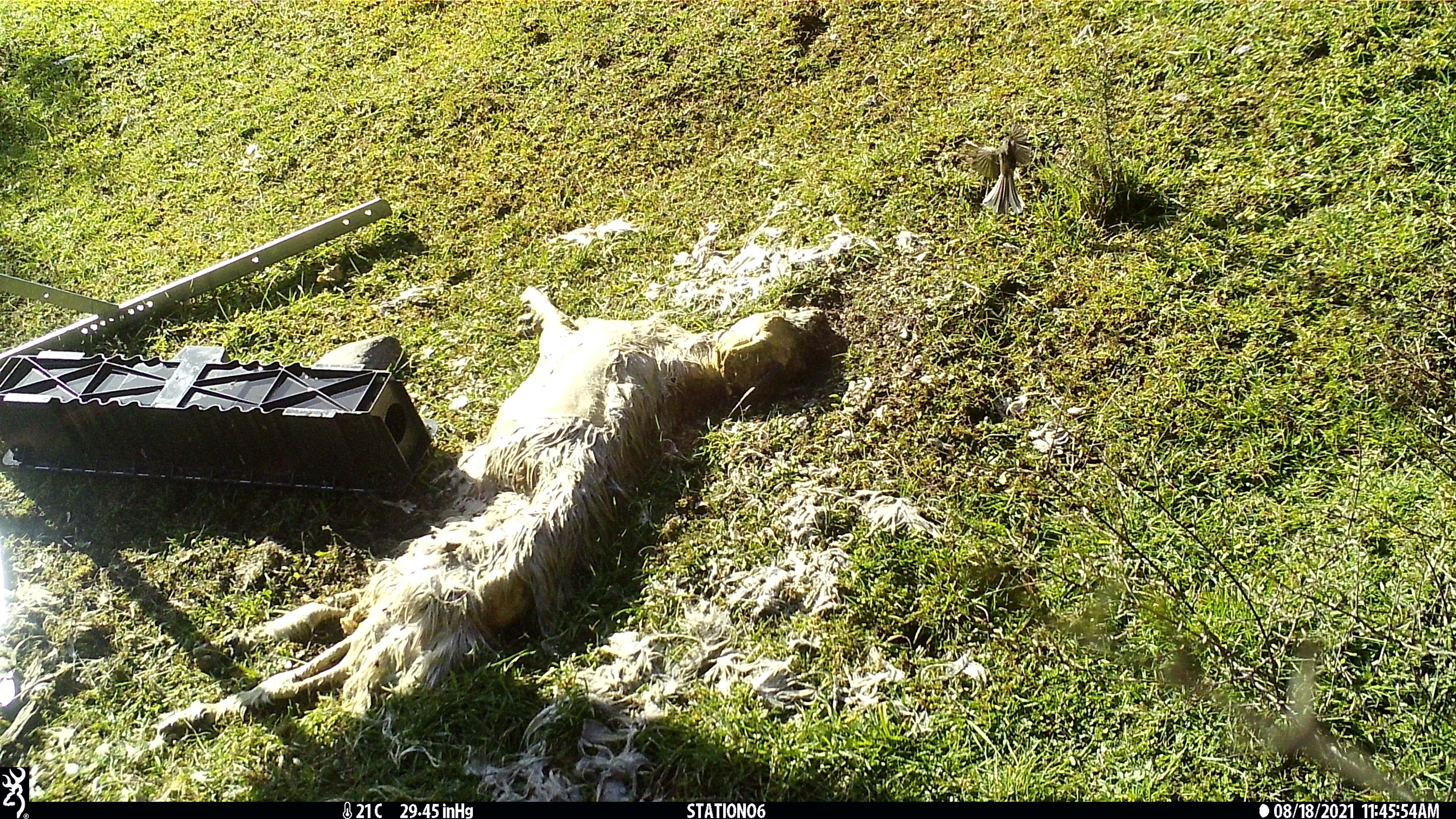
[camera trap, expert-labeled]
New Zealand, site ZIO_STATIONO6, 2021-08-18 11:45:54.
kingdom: Animalia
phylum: Chordata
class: Aves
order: Passeriformes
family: Rhipiduridae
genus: Rhipidura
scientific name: Rhipidura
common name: fantails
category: fantail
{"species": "fantail (fantails) (Rhipidura)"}